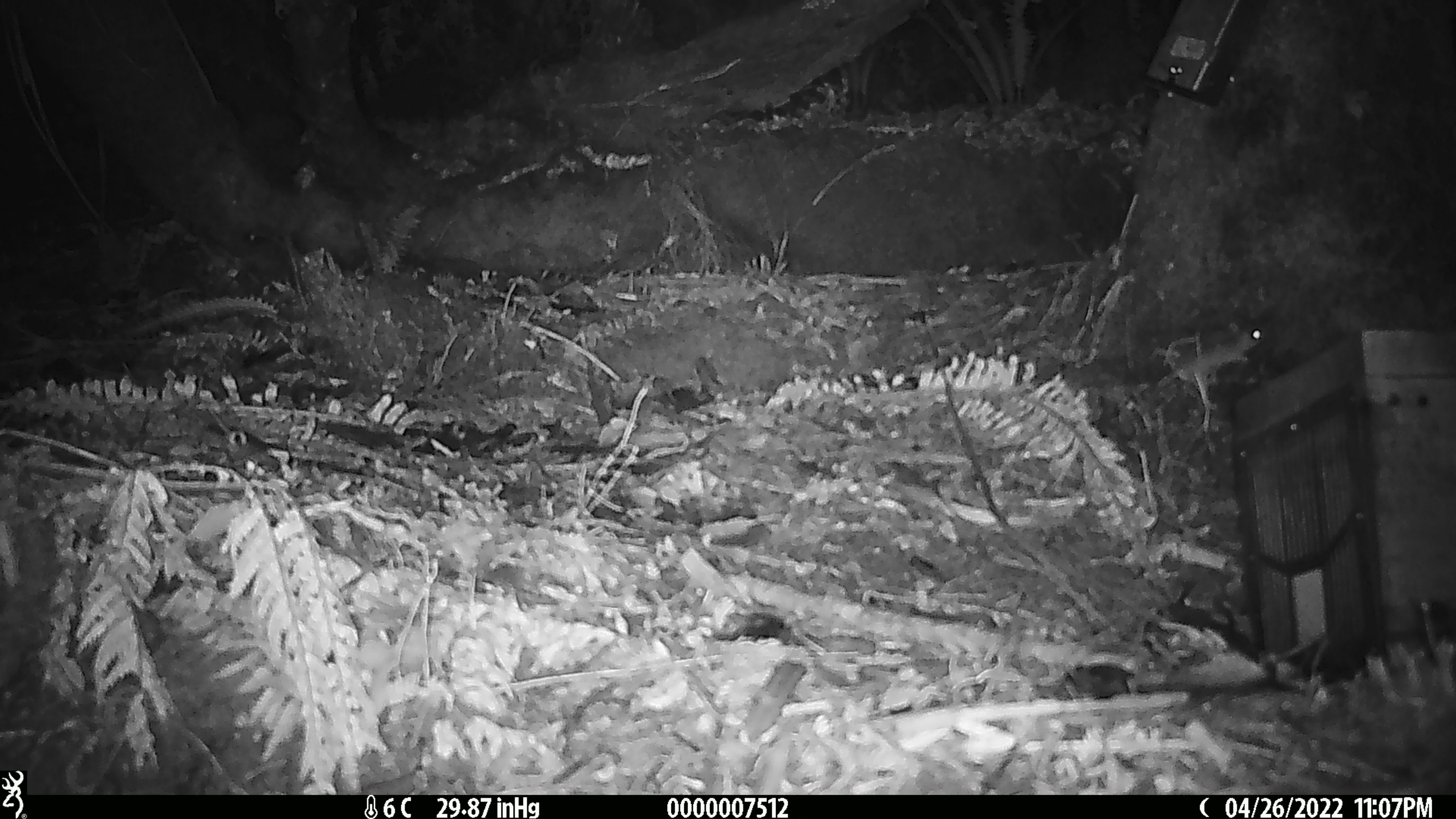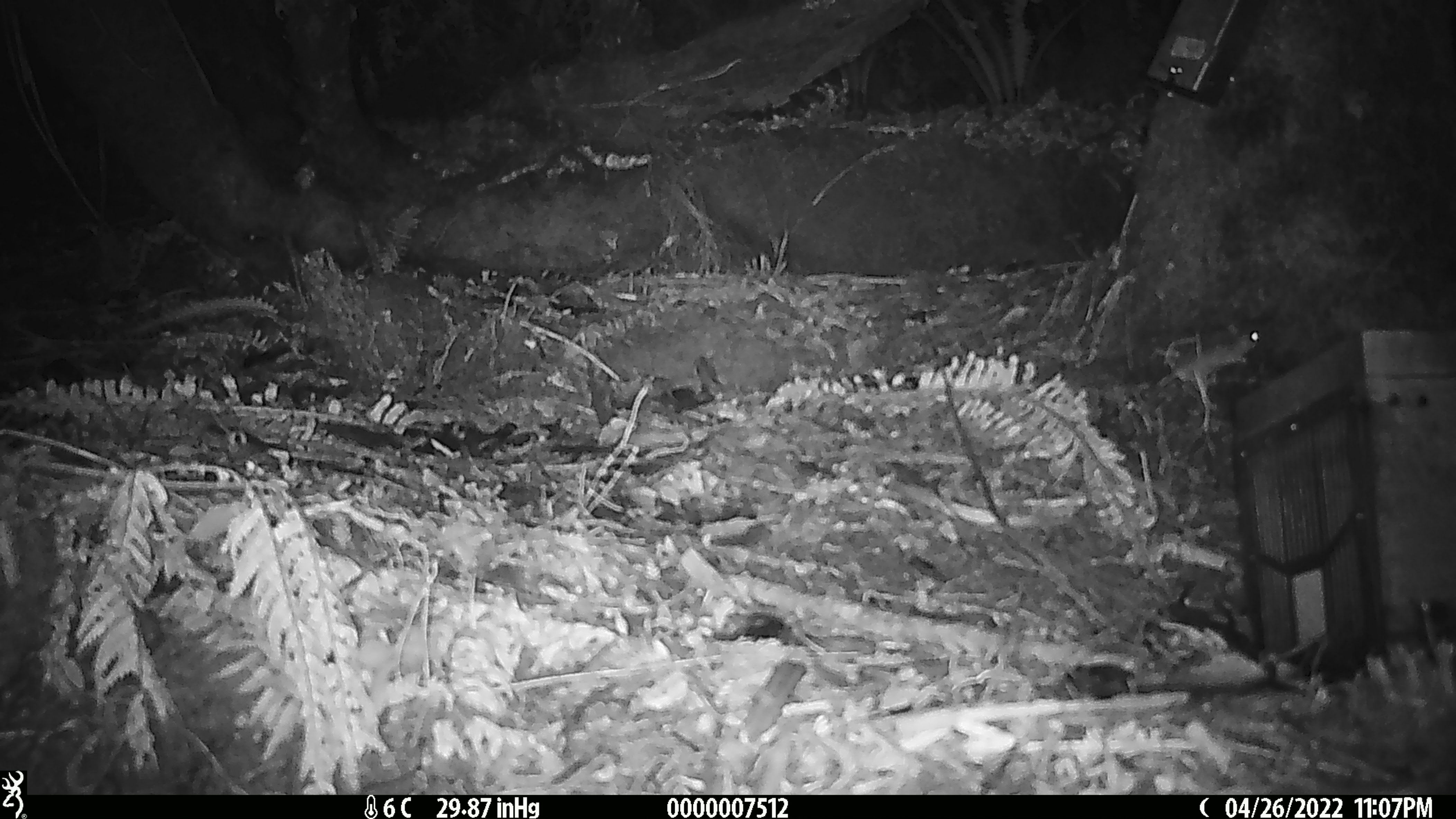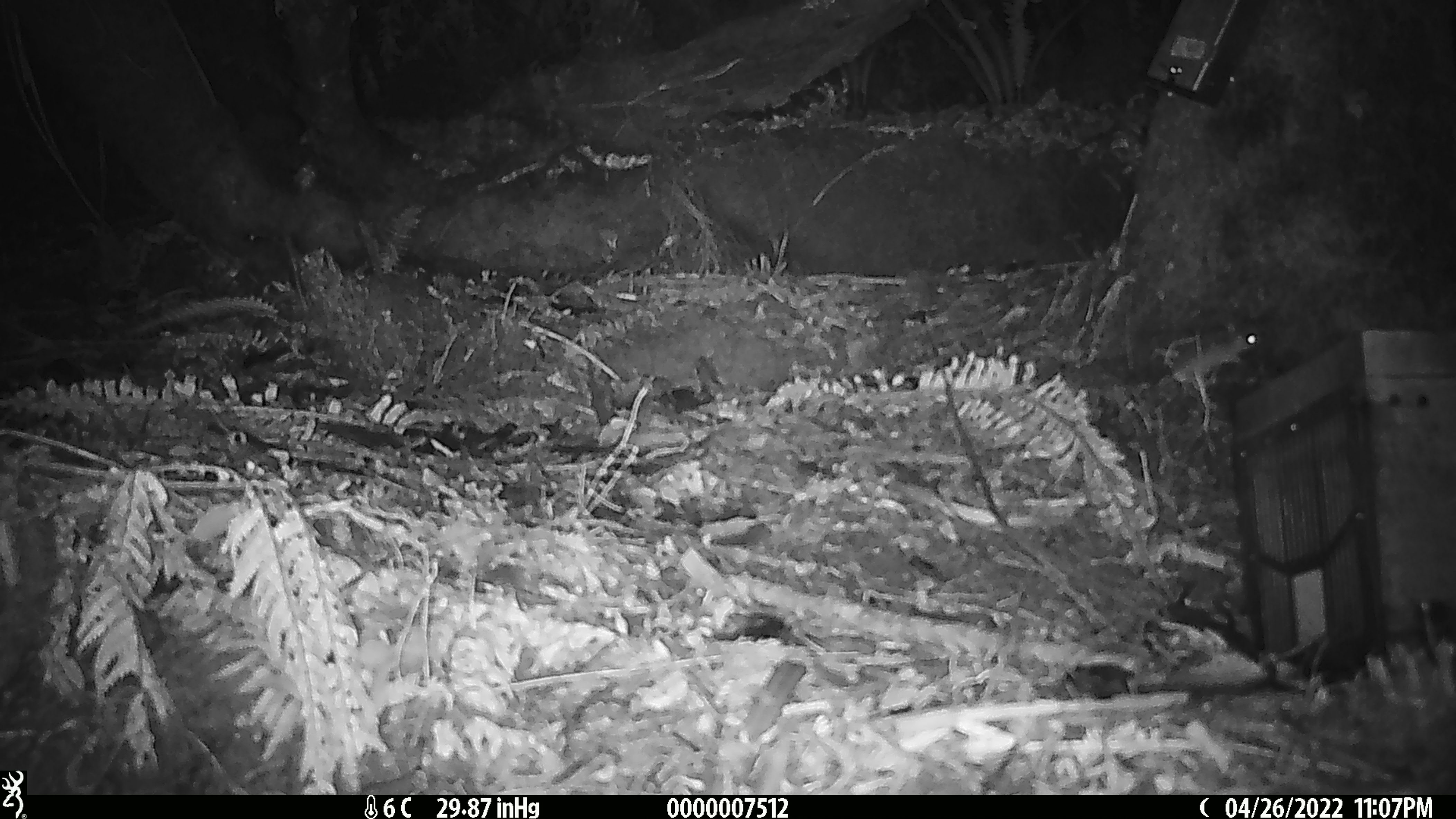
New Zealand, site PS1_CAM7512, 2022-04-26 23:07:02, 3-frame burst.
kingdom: Animalia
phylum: Chordata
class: Mammalia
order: Rodentia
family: Muridae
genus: Mus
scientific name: Mus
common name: mouse